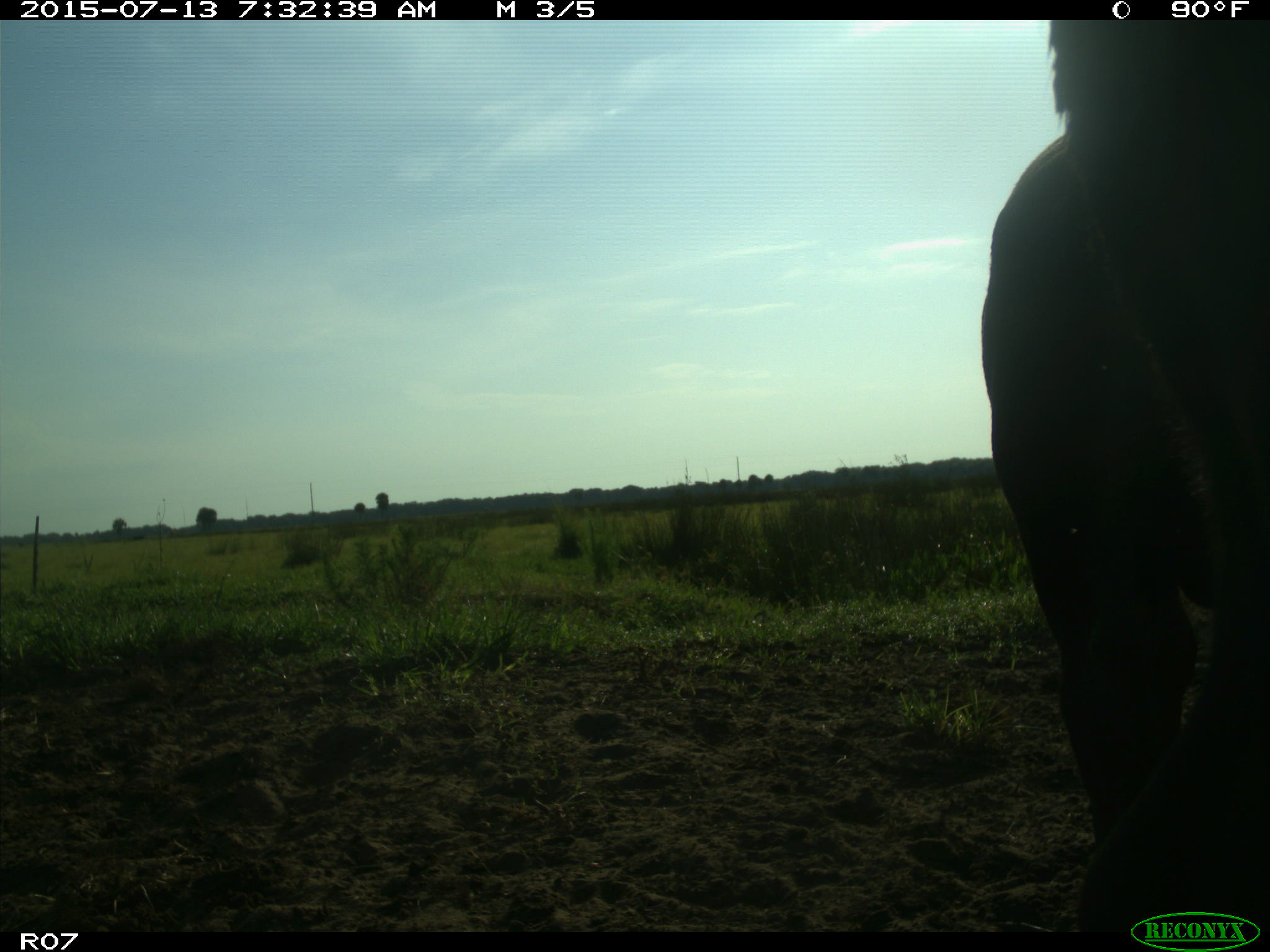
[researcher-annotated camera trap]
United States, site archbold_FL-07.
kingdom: Animalia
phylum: Chordata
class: Mammalia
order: Artiodactyla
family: Bovidae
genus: Bos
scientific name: Bos taurus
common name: domestic cow